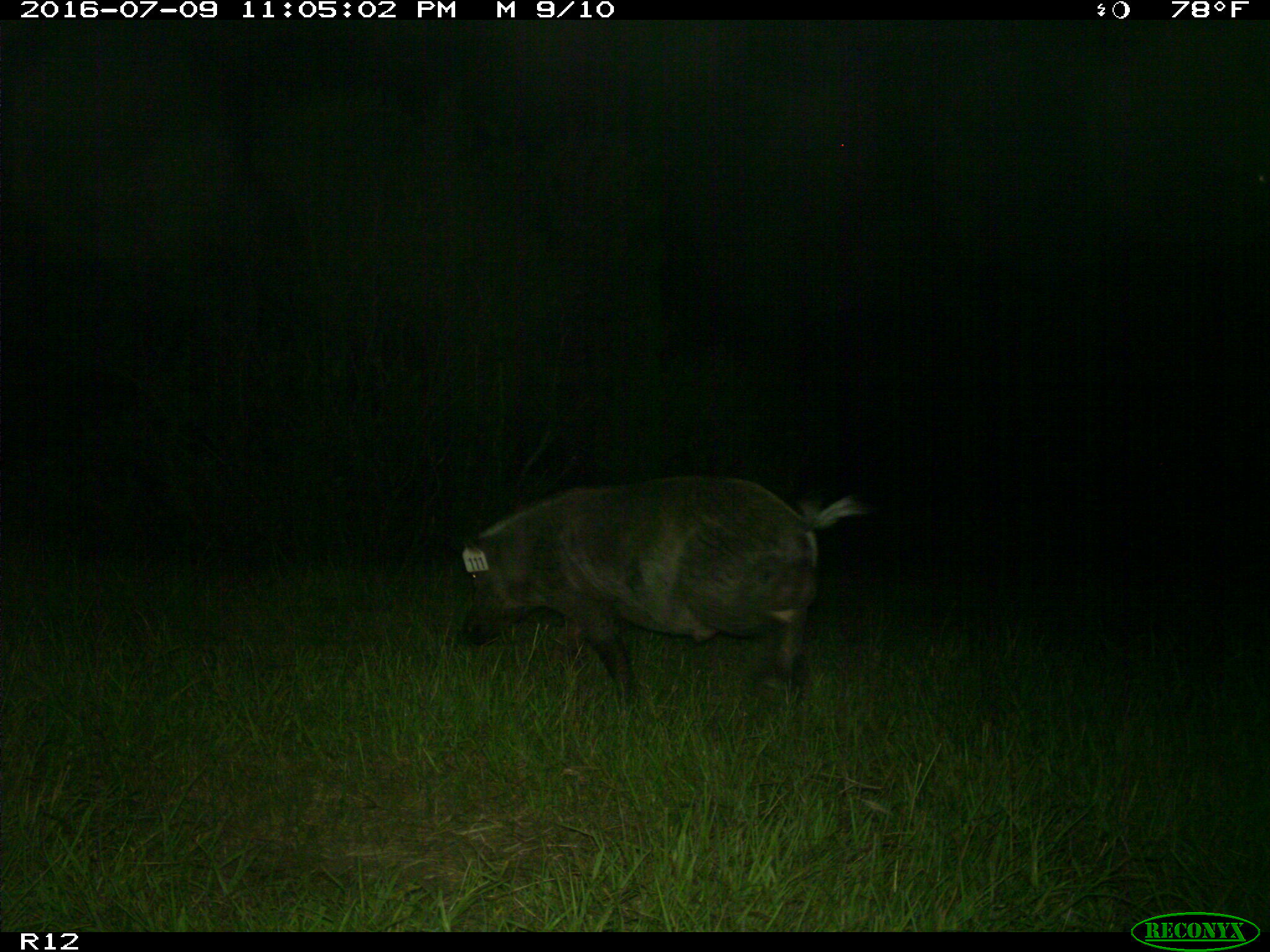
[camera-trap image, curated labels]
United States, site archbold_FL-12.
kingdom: Animalia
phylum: Chordata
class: Mammalia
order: Artiodactyla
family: Suidae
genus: Sus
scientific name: Sus scrofa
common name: wild boar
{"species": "Sus scrofa (wild boar)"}